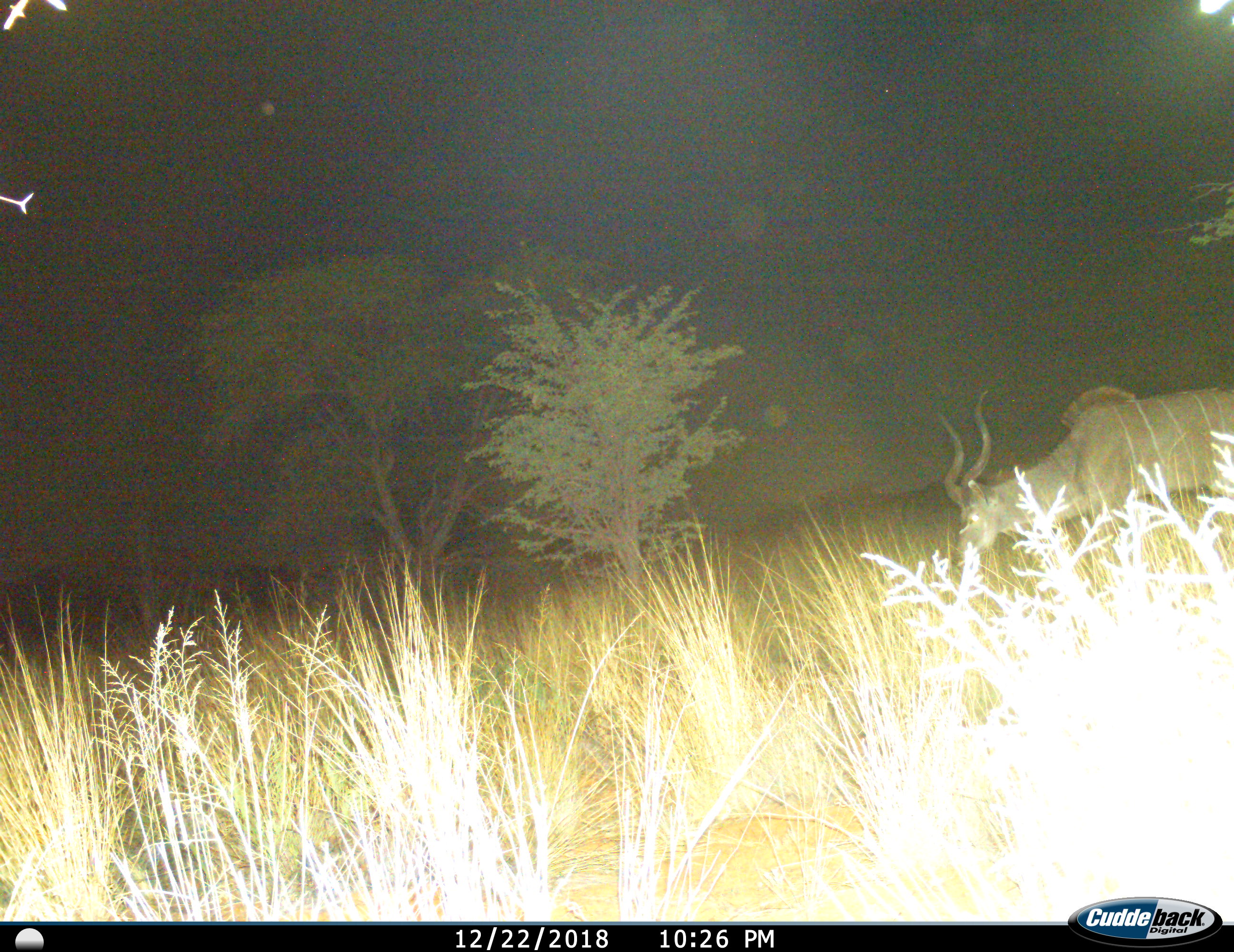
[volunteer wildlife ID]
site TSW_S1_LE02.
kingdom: Animalia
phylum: Chordata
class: Mammalia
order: Artiodactyla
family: Bovidae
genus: Tragelaphus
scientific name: Tragelaphus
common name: kudu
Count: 1.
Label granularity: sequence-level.